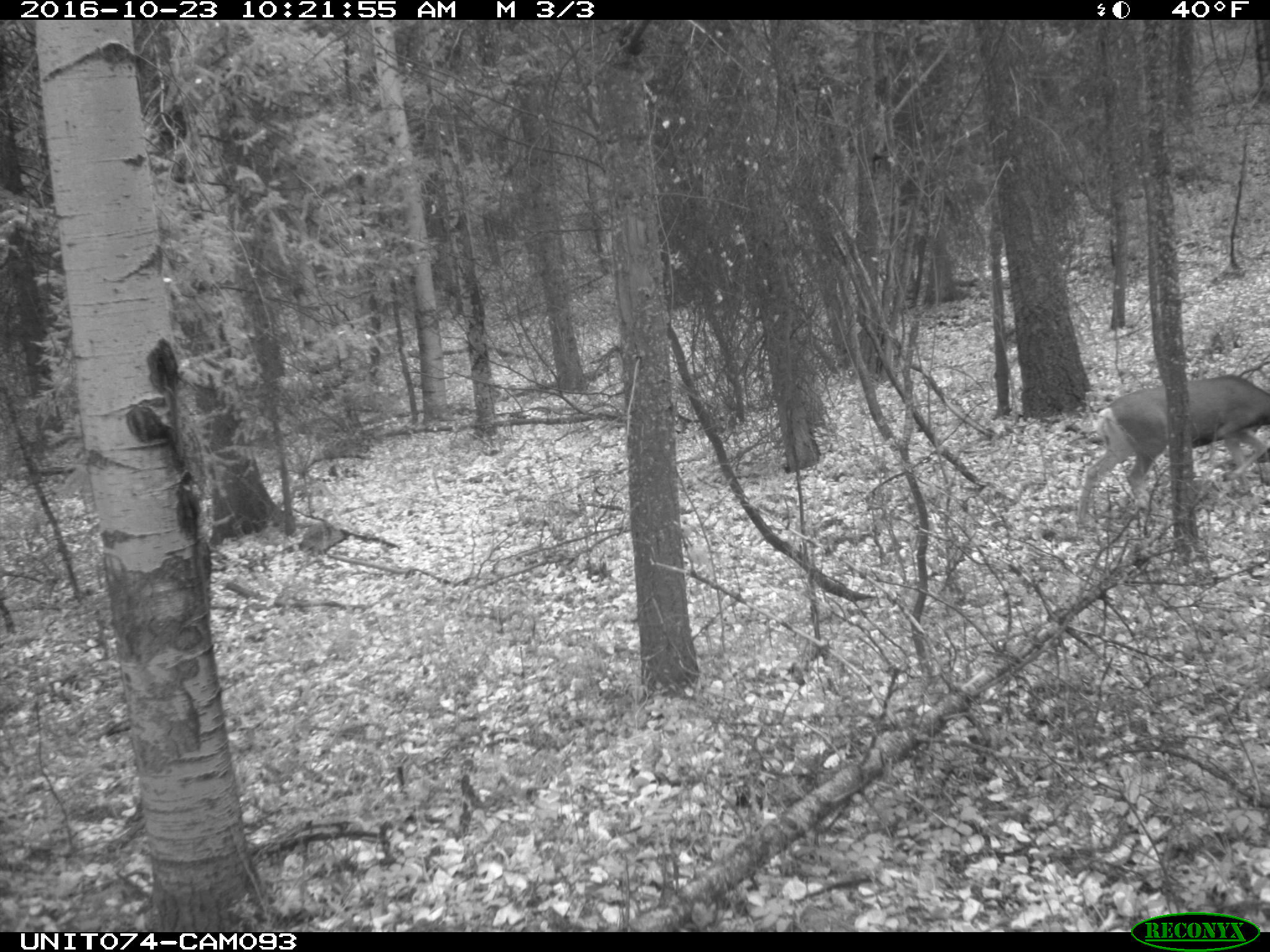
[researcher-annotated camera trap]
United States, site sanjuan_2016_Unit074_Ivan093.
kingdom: Animalia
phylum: Chordata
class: Mammalia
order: Artiodactyla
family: Cervidae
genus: Odocoileus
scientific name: Odocoileus hemionus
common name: mule deer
Odocoileus hemionus (mule deer).